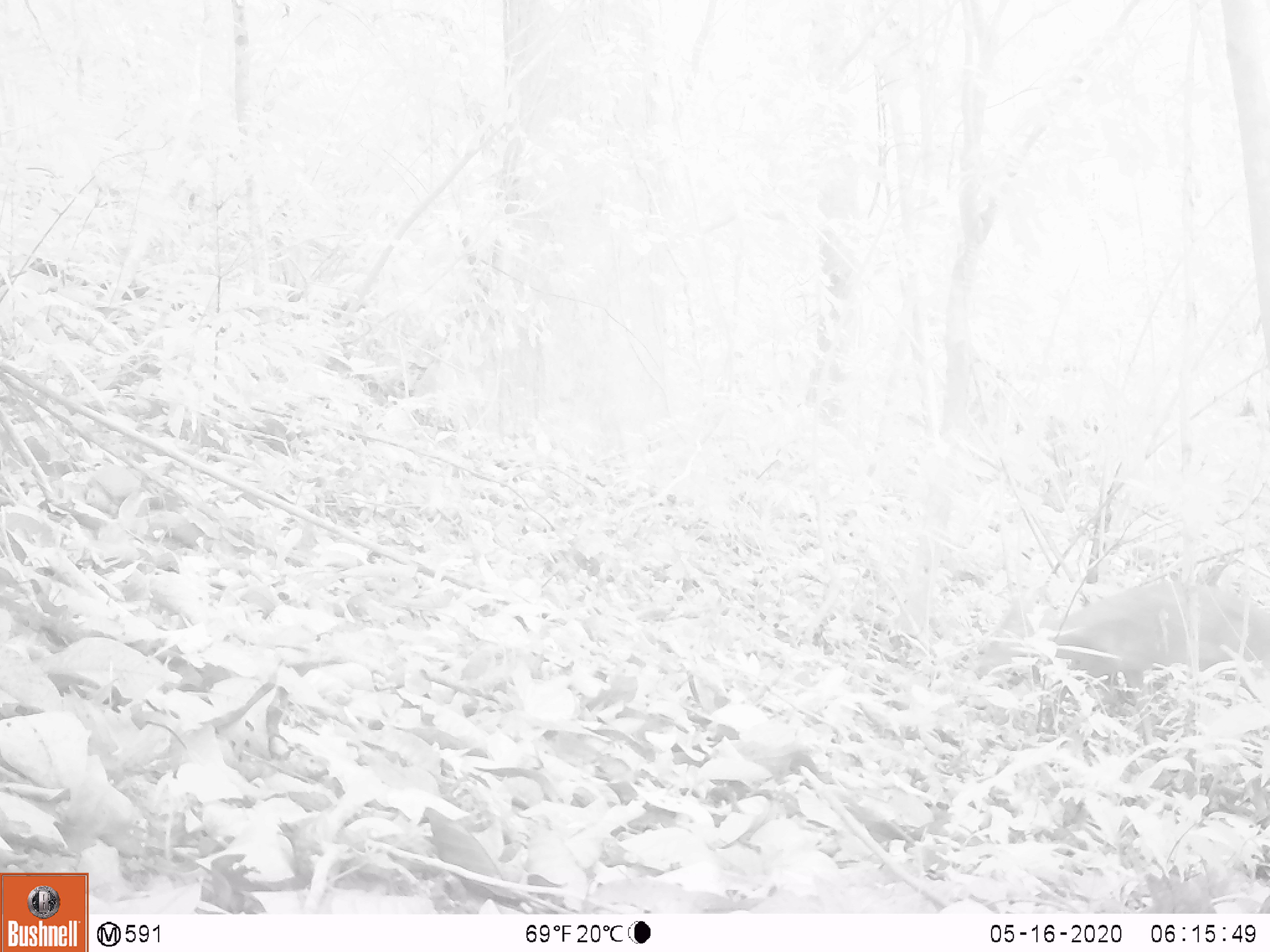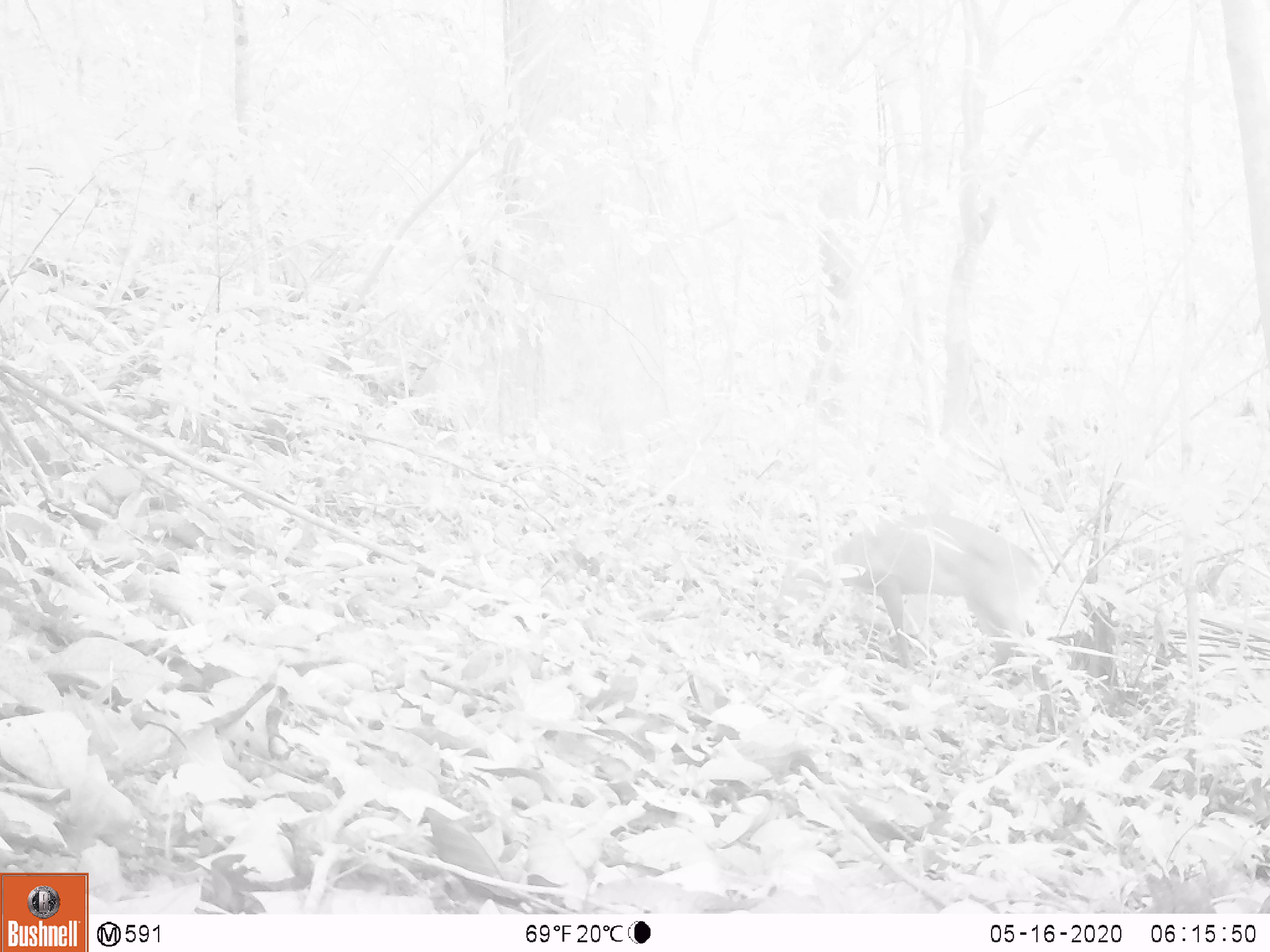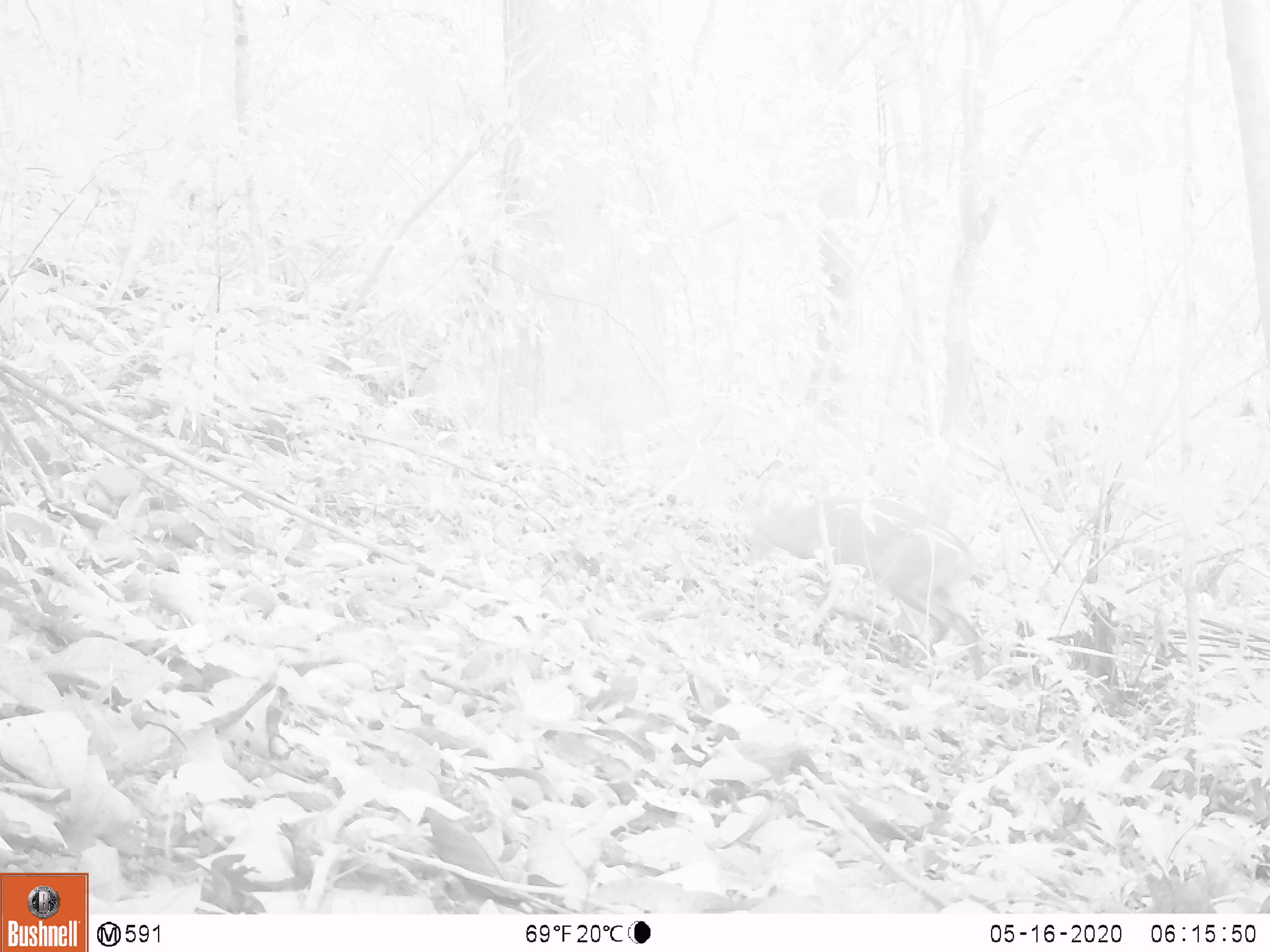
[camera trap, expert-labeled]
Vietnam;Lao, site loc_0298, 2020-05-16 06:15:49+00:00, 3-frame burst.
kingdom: Animalia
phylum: Chordata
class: Mammalia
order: Artiodactyla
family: Cervidae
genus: Muntiacus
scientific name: Muntiacus rooseveltorum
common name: roosevelt's muntjac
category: roosevelts muntjac group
Roosevelts muntjac group (roosevelt's muntjac) (Muntiacus rooseveltorum). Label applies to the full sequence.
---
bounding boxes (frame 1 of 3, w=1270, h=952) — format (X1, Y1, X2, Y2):
roosevelts muntjac group: (974, 581, 1270, 694)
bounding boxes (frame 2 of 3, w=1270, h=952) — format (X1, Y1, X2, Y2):
roosevelts muntjac group: (787, 513, 1046, 677)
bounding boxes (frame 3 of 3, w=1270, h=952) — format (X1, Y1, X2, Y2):
roosevelts muntjac group: (741, 489, 986, 681)